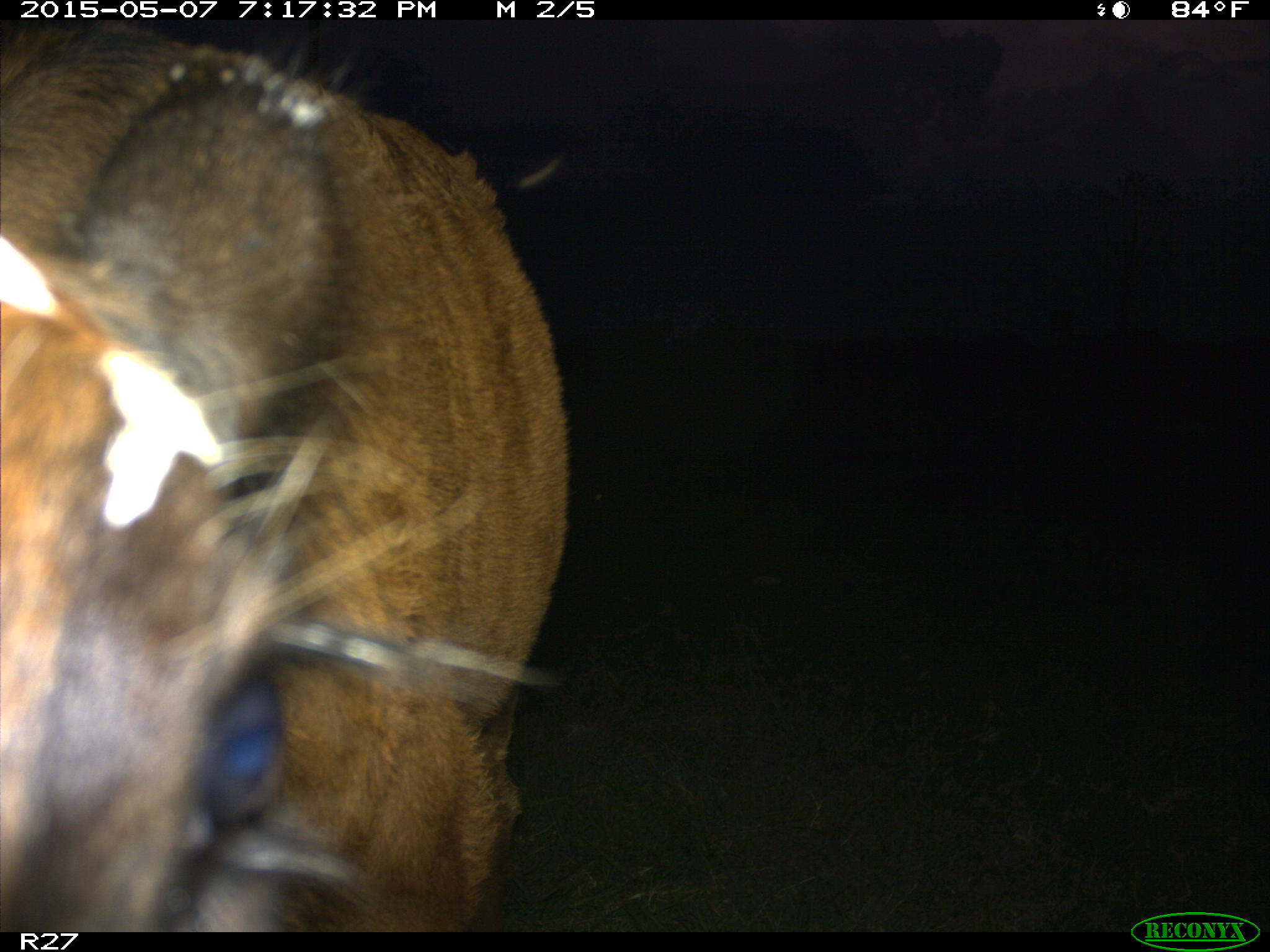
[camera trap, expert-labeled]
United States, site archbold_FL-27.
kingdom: Animalia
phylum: Chordata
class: Mammalia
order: Artiodactyla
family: Bovidae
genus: Bos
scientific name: Bos taurus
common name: domestic cow